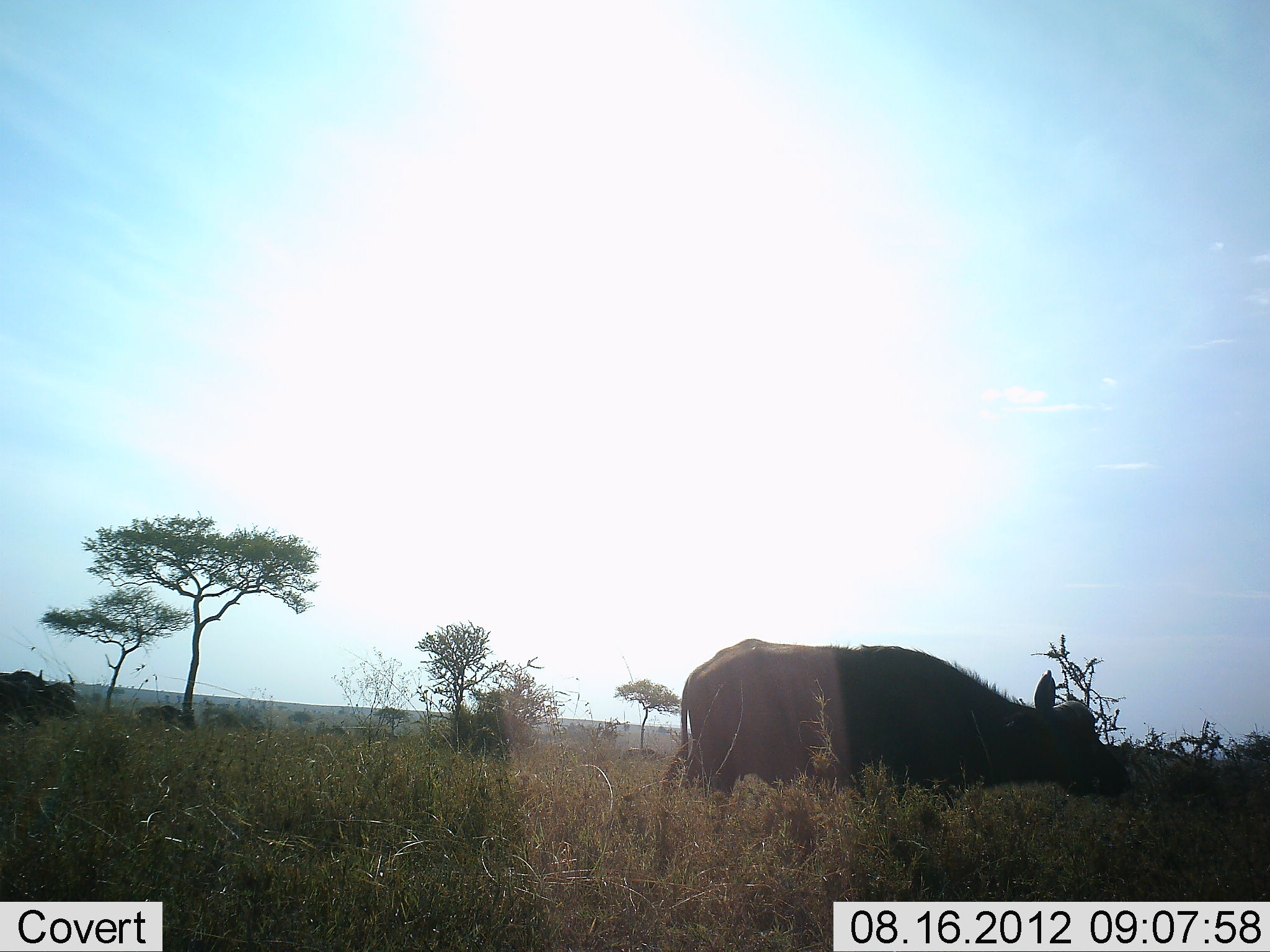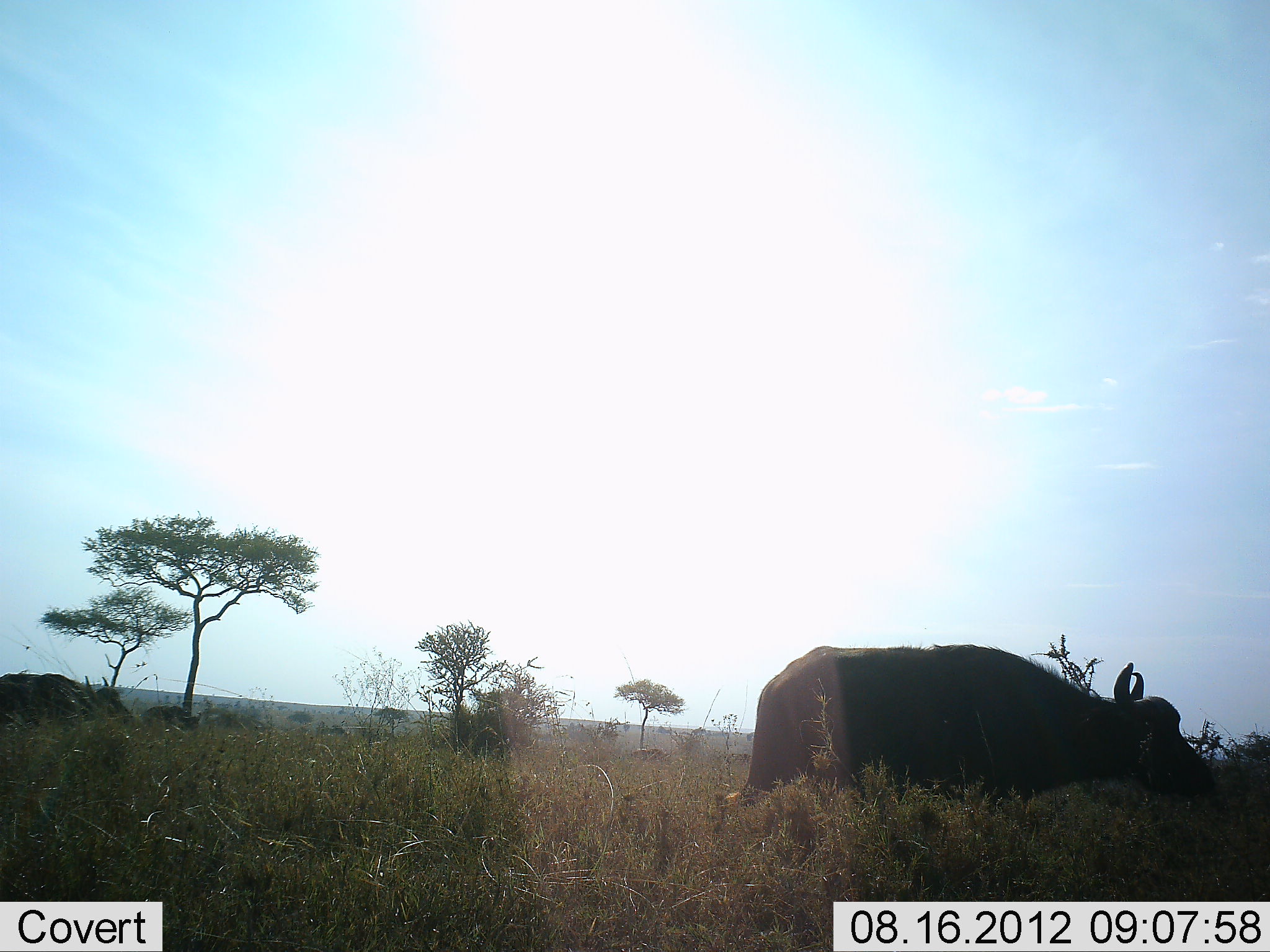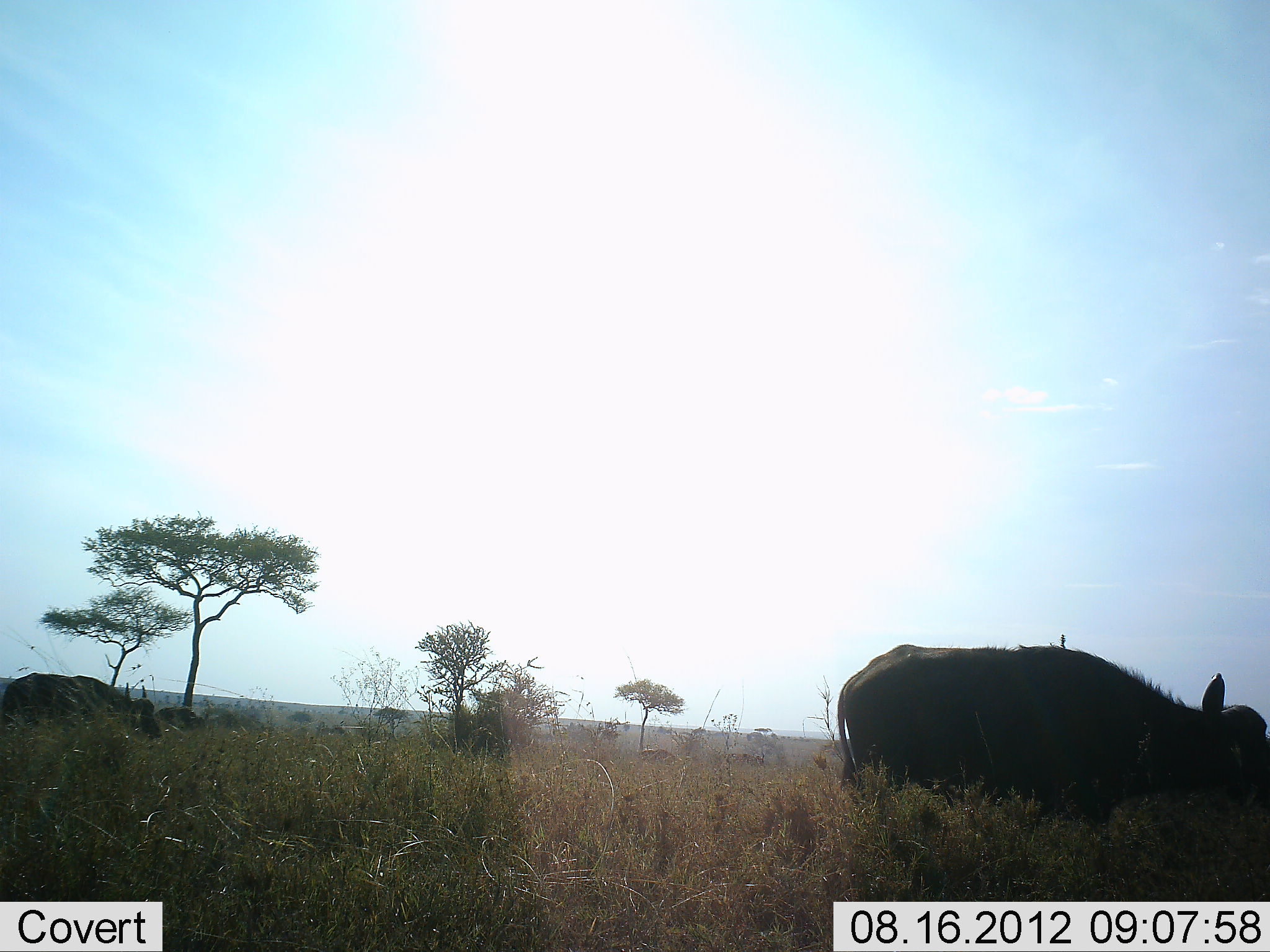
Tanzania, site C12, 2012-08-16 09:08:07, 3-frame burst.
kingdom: Animalia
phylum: Chordata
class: Mammalia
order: Artiodactyla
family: Bovidae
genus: Syncerus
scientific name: Syncerus caffer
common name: cape buffalo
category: buffalo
Buffalo (cape buffalo) (Syncerus caffer), count 3. Behavior (volunteer vote fractions): standing 0%, resting 0%, moving 100%, interacting 0%. Young present (vote fraction): 0%. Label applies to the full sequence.